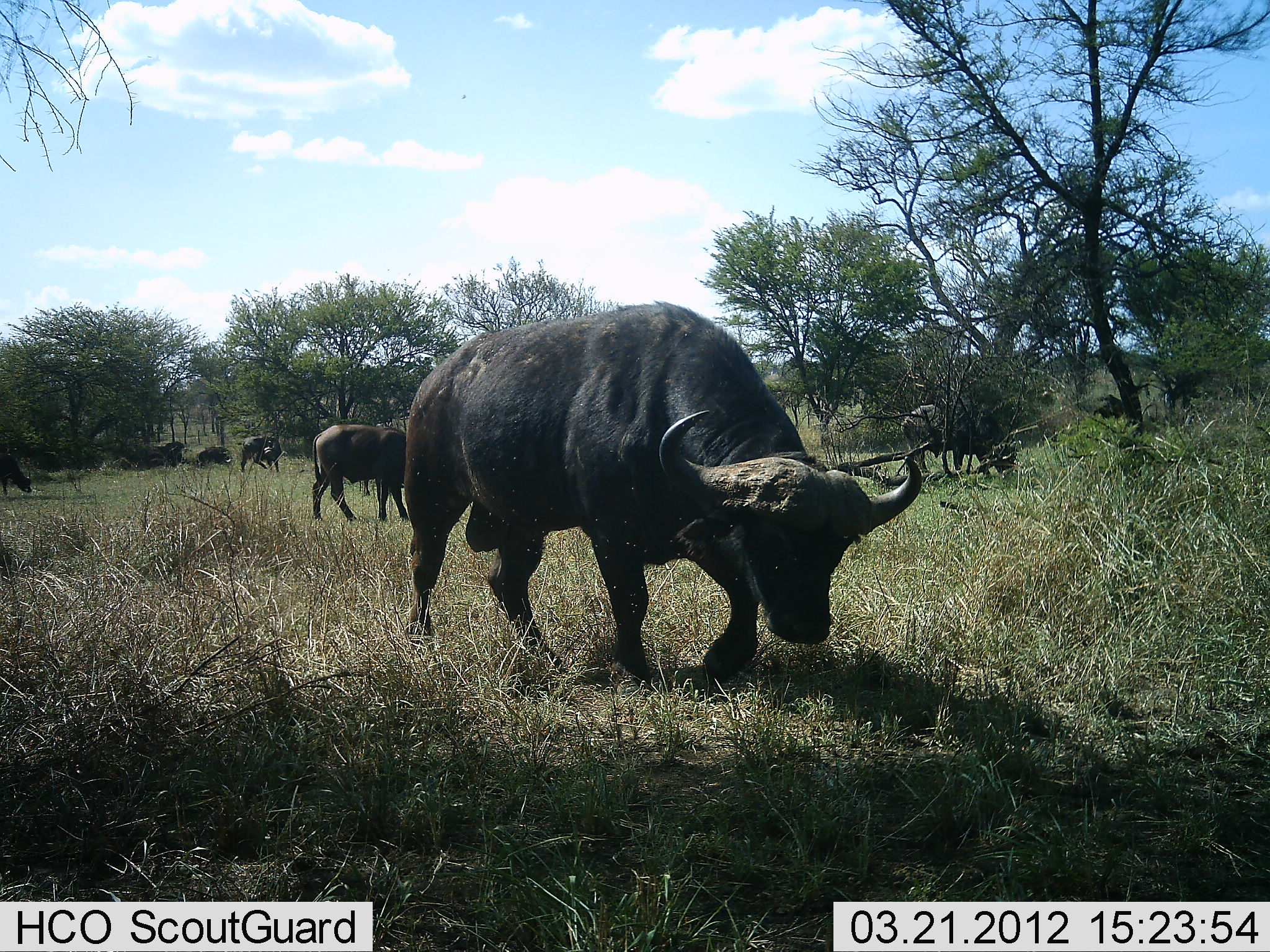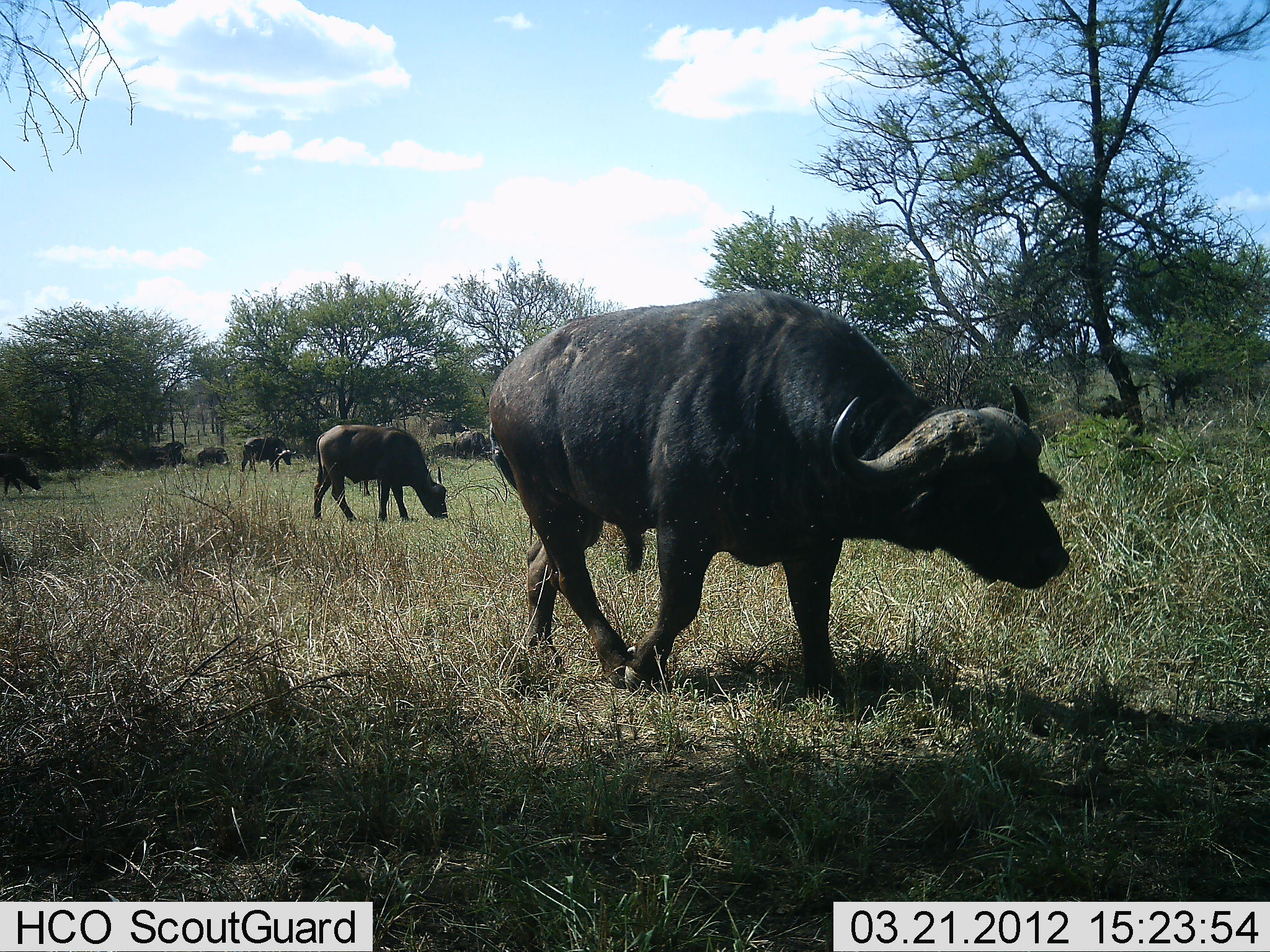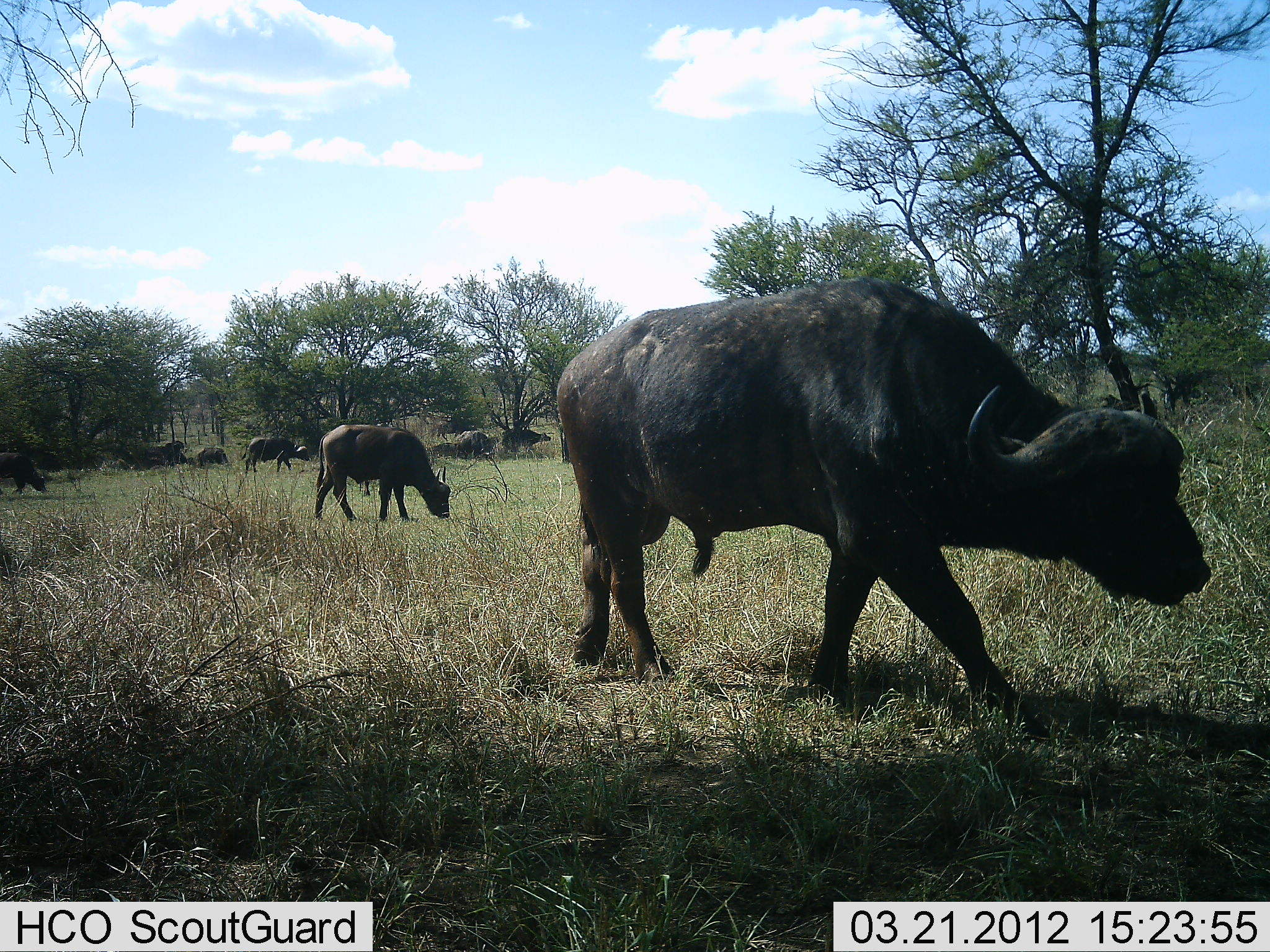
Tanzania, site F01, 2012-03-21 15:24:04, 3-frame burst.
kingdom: Animalia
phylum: Chordata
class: Mammalia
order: Artiodactyla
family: Bovidae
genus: Syncerus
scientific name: Syncerus caffer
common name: cape buffalo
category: buffalo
Buffalo (cape buffalo) (Syncerus caffer), count 7. Behavior (volunteer vote fractions): standing 42%, resting 8%, moving 83%, interacting 0%. Young present (vote fraction): 0%. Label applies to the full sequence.